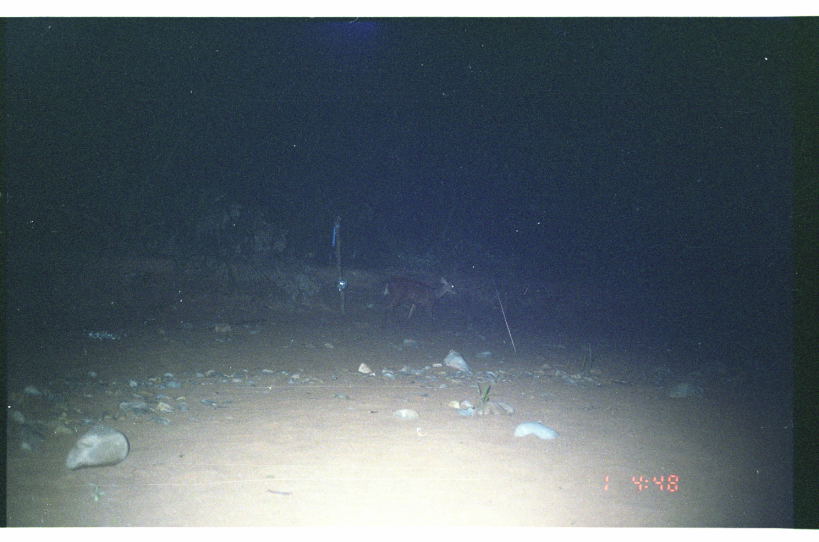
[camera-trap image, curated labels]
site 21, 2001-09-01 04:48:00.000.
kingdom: Animalia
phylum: Chordata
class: Mammalia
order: Artiodactyla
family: Cervidae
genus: Mazama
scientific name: Mazama americana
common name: red brocket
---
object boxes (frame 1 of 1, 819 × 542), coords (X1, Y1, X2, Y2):
mazama americana: (379, 276, 459, 326)